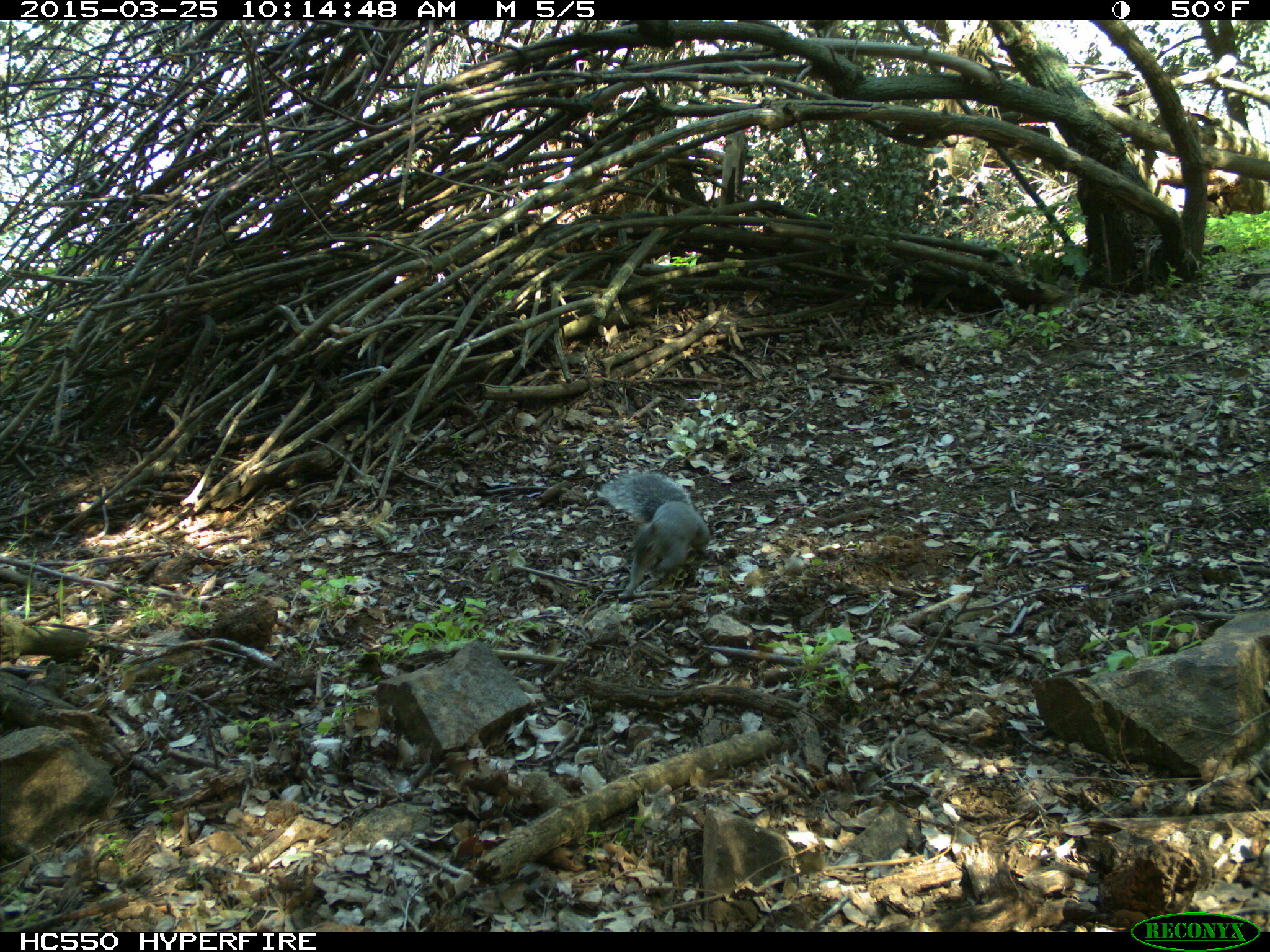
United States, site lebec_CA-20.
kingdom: Animalia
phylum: Chordata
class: Mammalia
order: Rodentia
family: Sciuridae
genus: Sciurus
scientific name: Sciurus carolinensis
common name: eastern gray squirrel